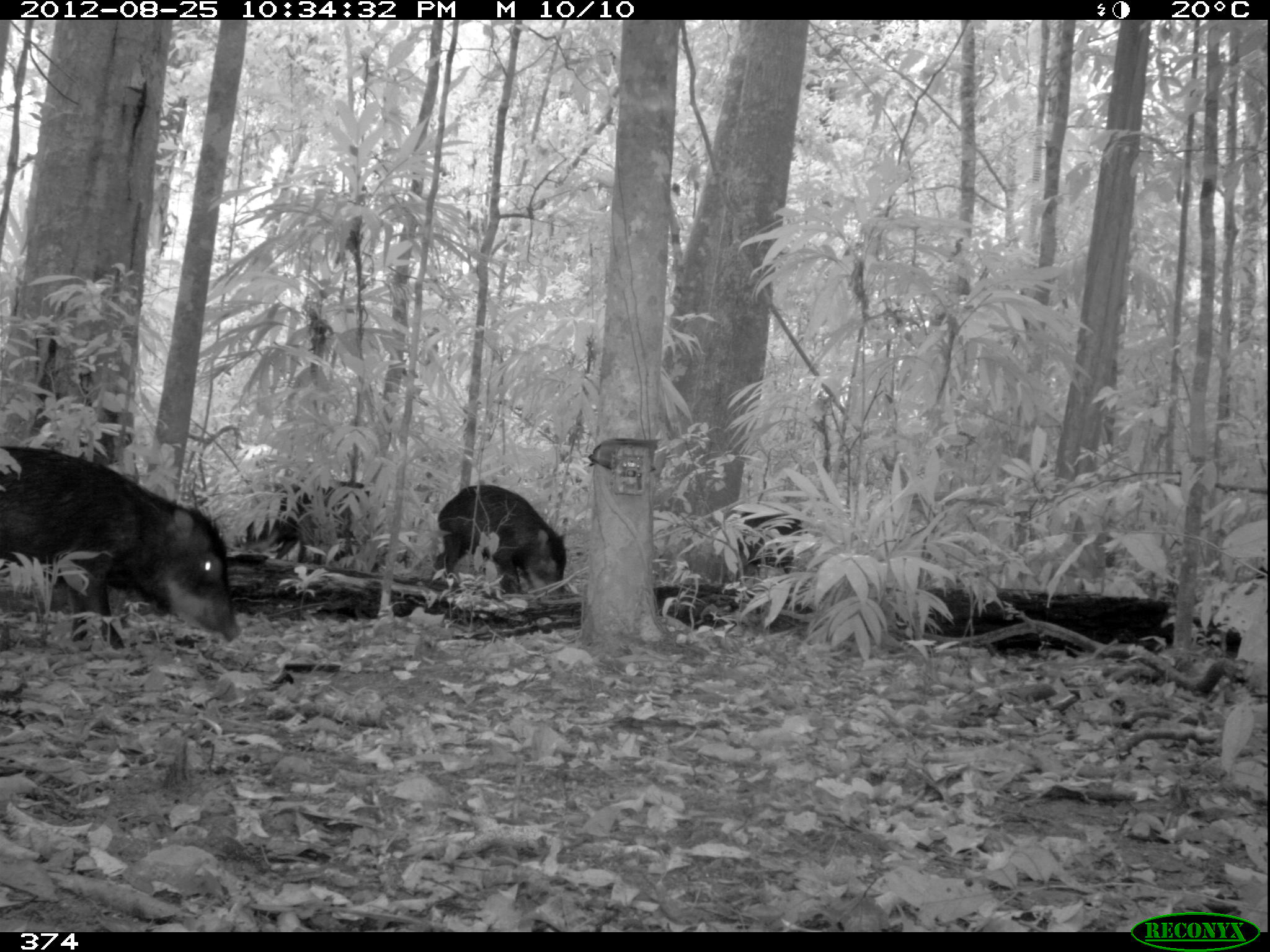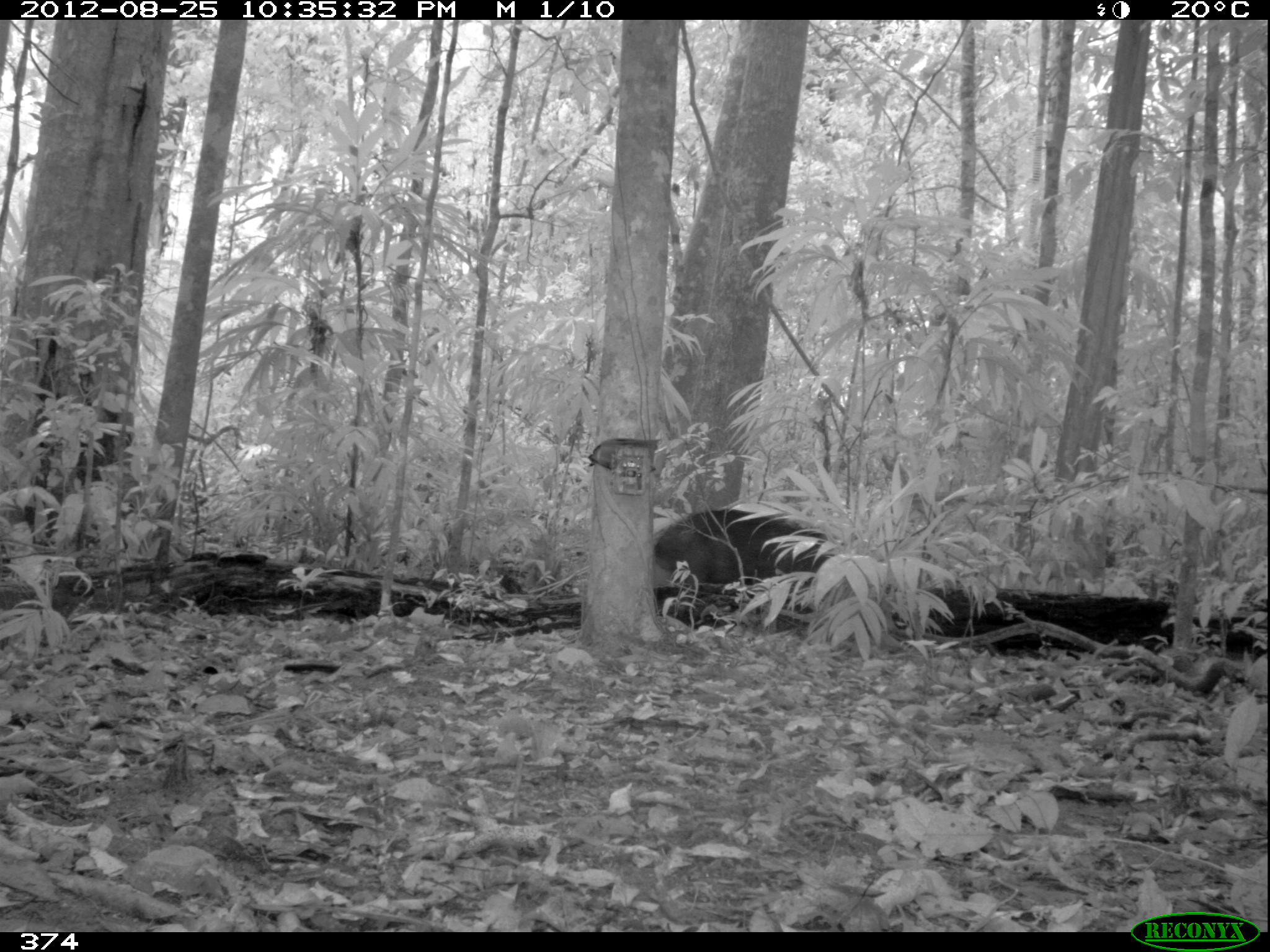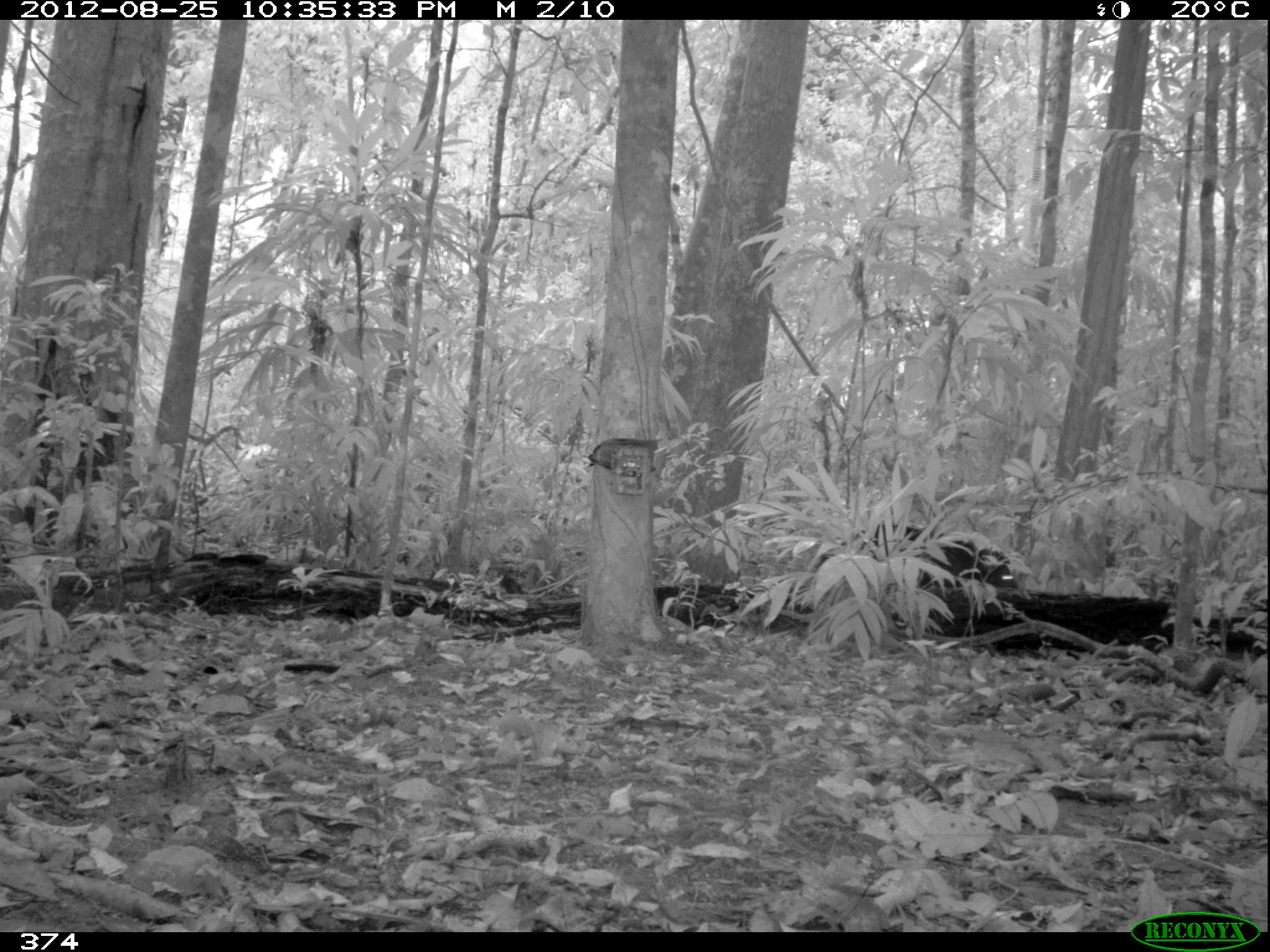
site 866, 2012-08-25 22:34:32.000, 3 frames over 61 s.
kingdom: Animalia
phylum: Chordata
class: Mammalia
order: Artiodactyla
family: Tayassuidae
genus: Tayassu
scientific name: Tayassu pecari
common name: white-lipped peccary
Tayassu pecari (white-lipped peccary).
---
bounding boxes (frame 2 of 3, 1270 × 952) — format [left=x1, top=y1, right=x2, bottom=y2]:
tayassu pecari: [left=653, top=507, right=835, bottom=587]